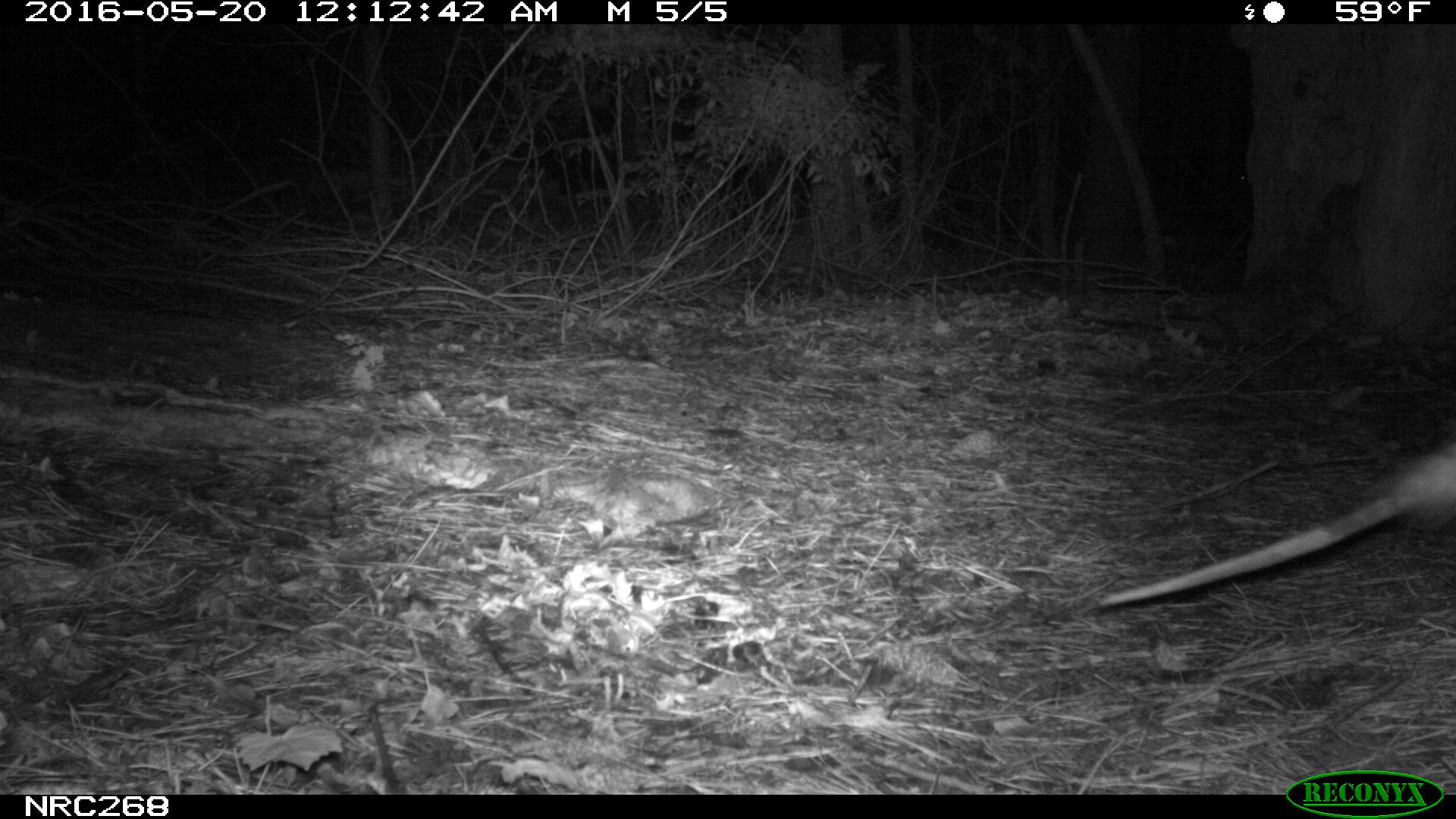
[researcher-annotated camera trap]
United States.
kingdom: Animalia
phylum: Chordata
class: Mammalia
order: Didelphimorphia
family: Didelphidae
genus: Didelphis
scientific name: Didelphis virginiana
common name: virginia opossum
Virginia Opossum (Didelphis virginiana).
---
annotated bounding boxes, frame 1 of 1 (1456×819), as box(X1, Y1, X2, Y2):
Virginia Opossum: box(1083, 428, 1456, 611)